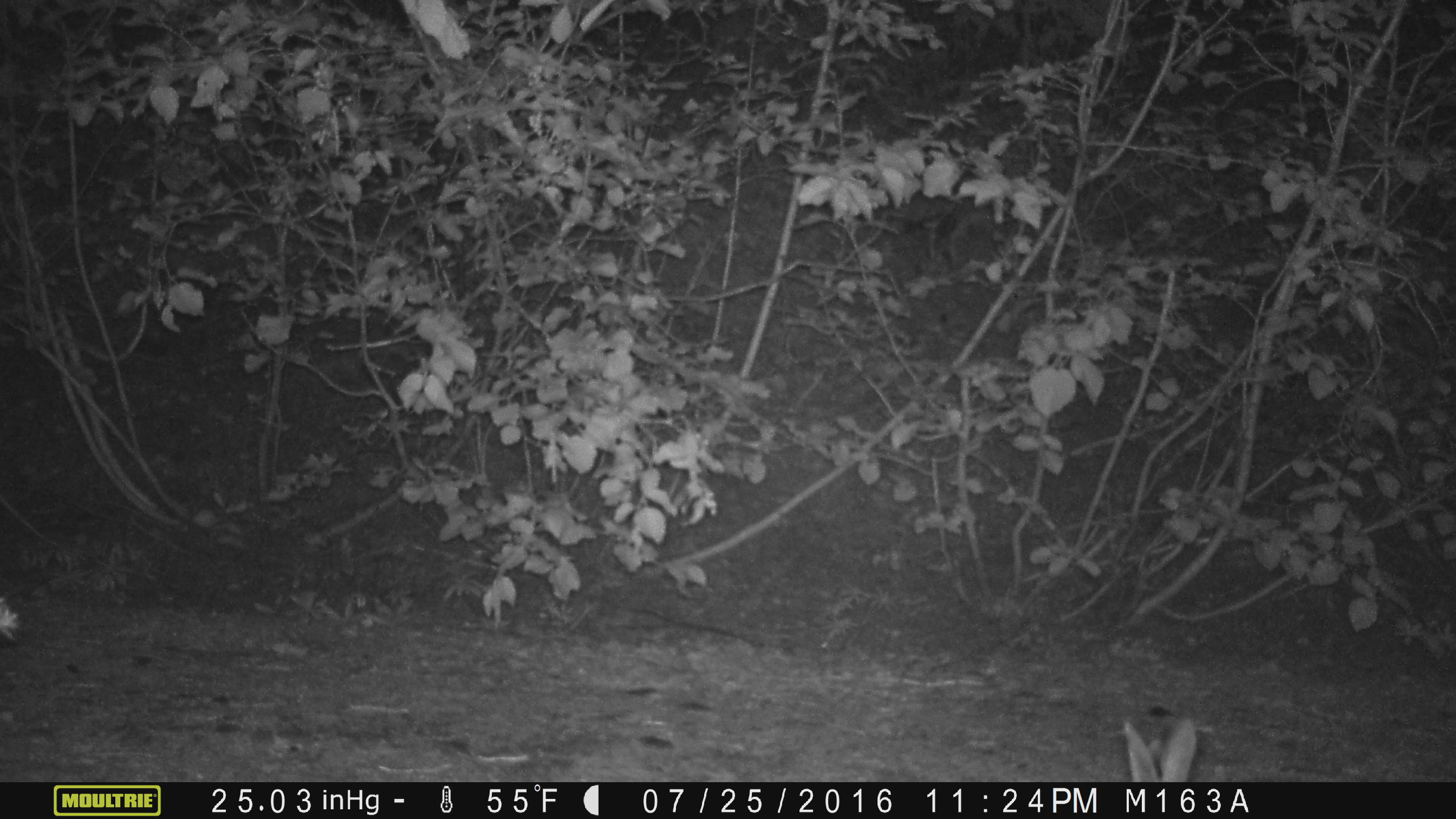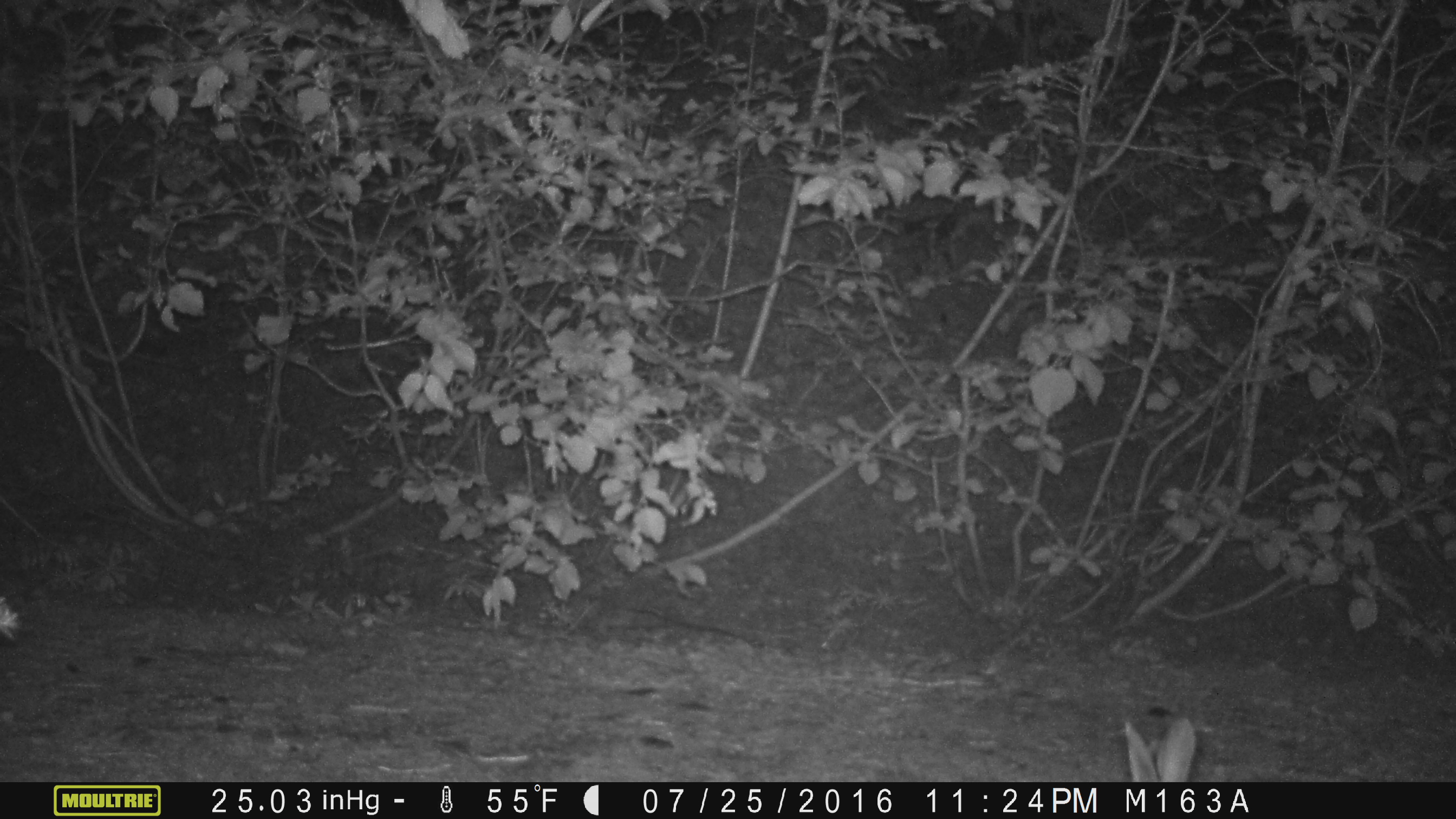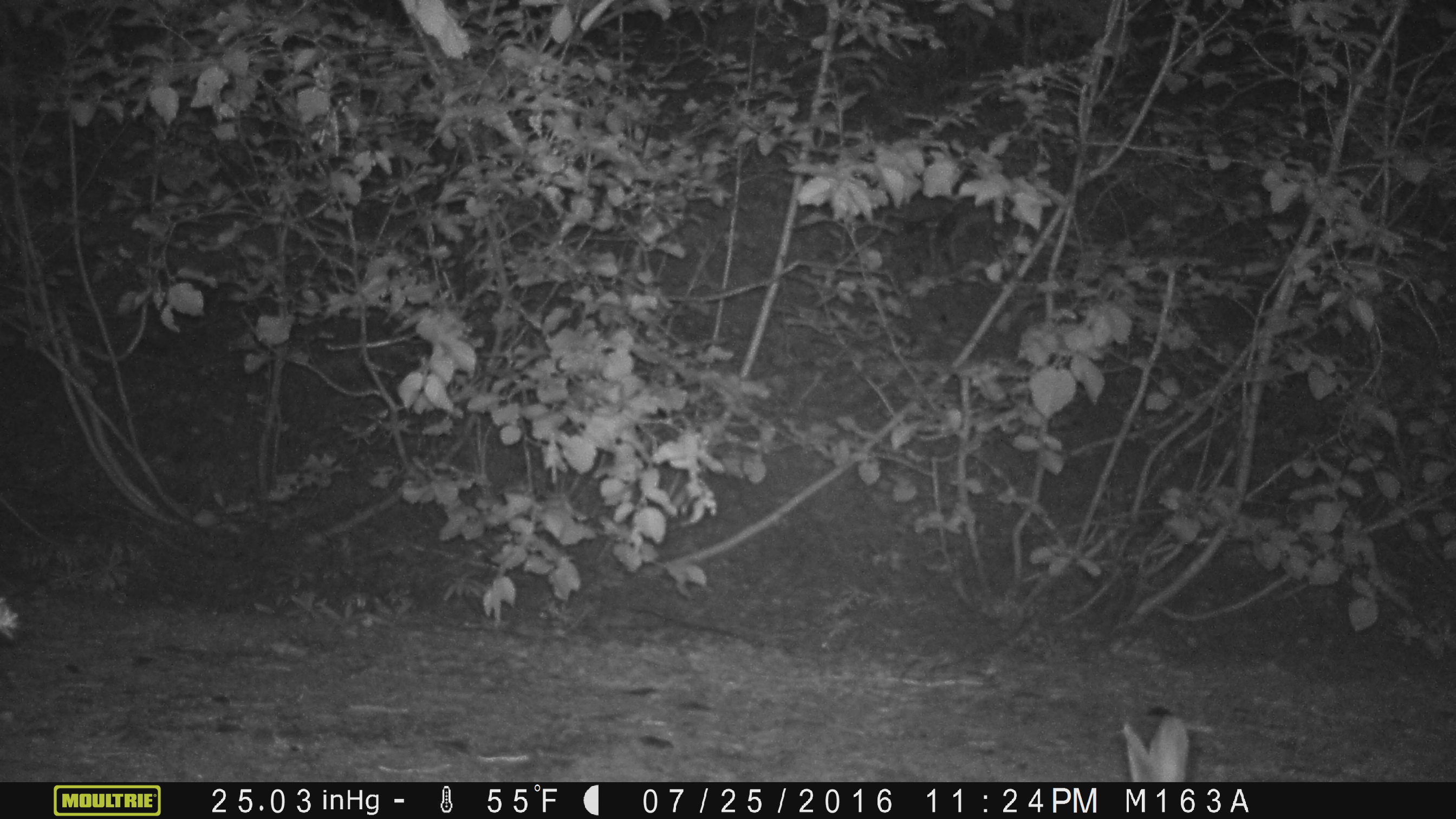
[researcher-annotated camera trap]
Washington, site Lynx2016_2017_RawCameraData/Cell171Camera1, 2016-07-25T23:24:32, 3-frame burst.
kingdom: Animalia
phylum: Chordata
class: Mammalia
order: Lagomorpha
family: Leporidae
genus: Lepus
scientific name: Lepus americanus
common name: snowshoe hare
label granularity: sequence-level